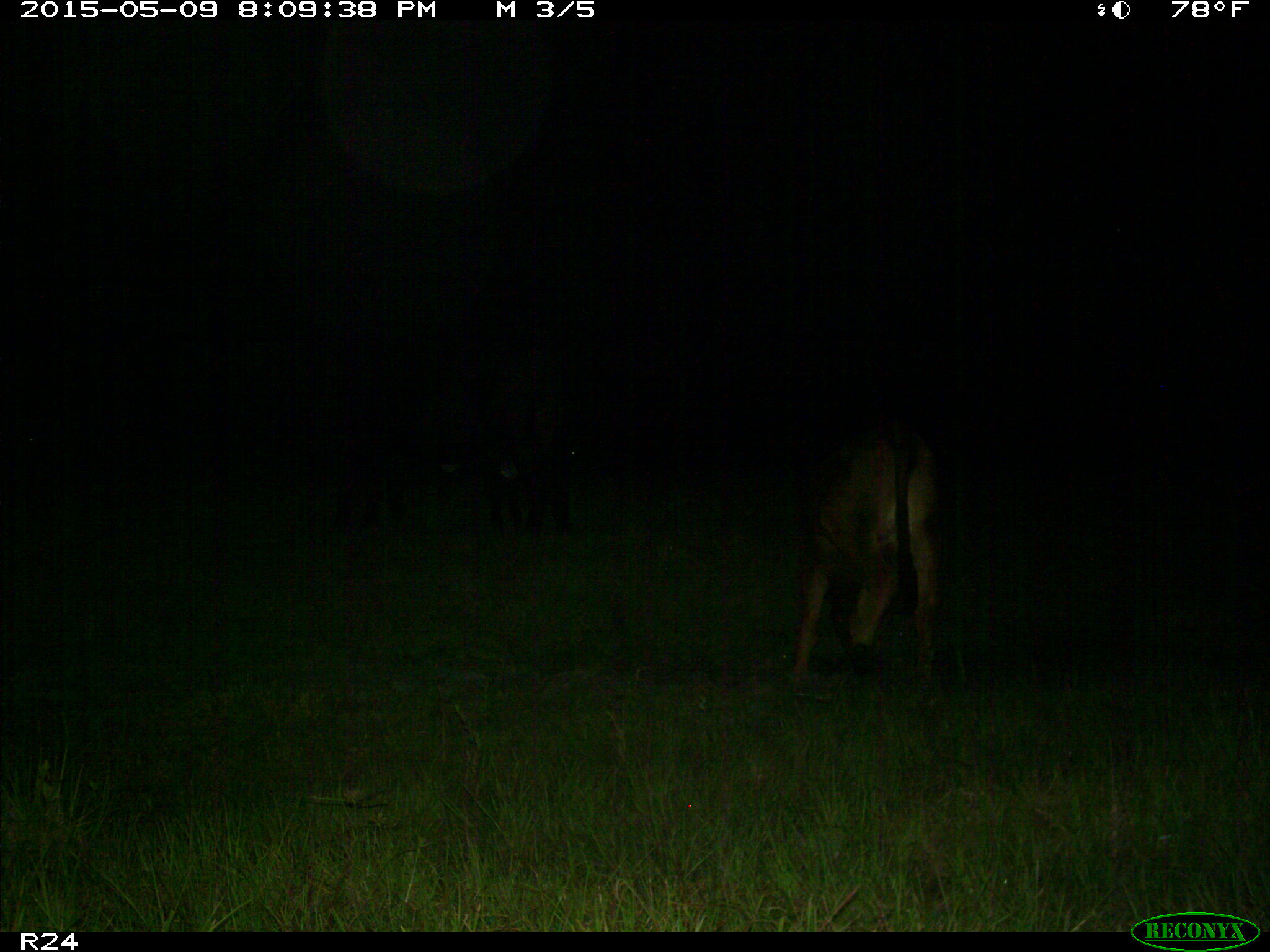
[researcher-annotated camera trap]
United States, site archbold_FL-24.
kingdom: Animalia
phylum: Chordata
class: Mammalia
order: Artiodactyla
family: Bovidae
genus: Bos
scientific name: Bos taurus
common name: domestic cow